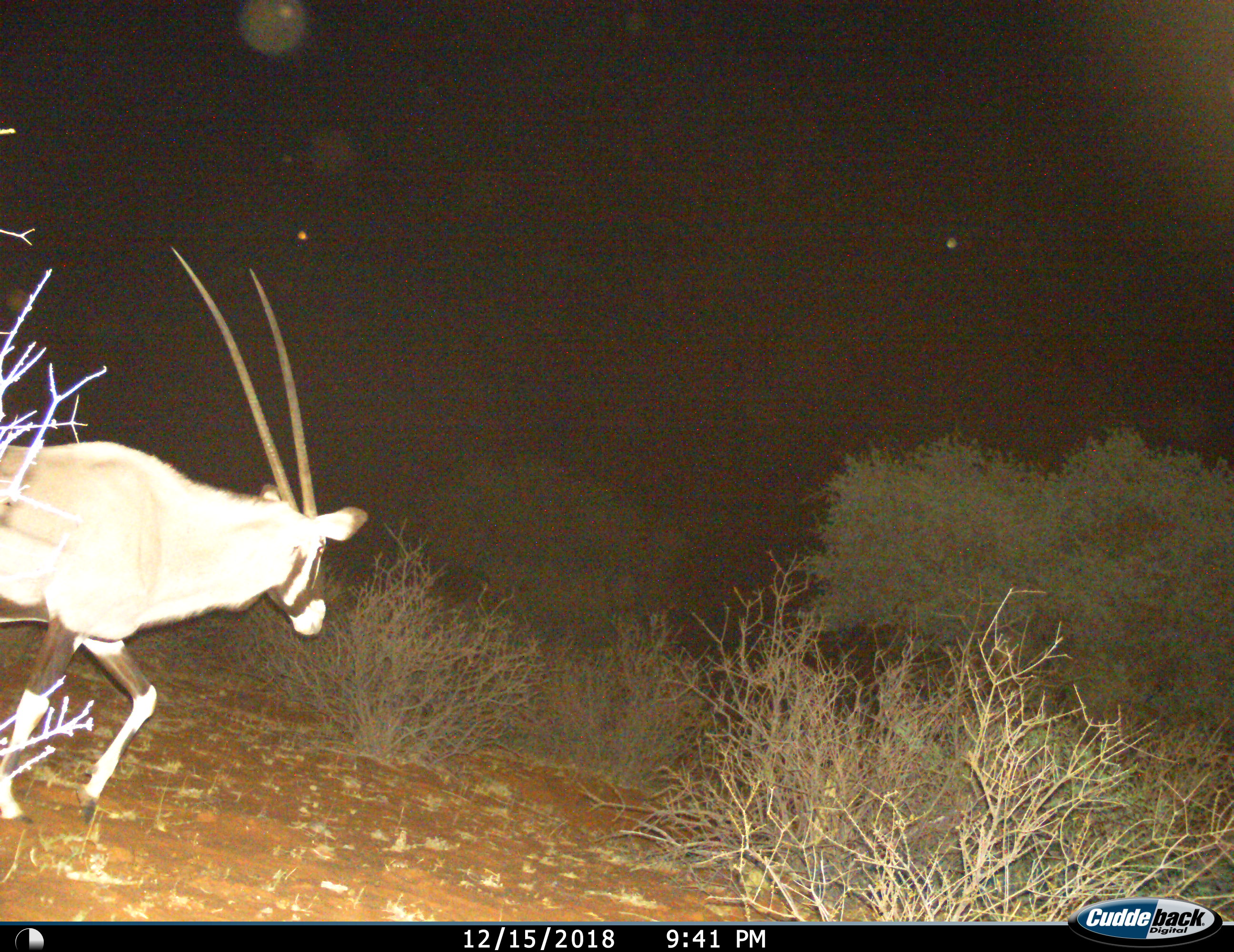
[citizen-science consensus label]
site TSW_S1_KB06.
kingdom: Animalia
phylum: Chordata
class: Mammalia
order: Artiodactyla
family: Bovidae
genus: Oryx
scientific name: Oryx gazella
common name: gemsbok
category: oryx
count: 1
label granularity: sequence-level